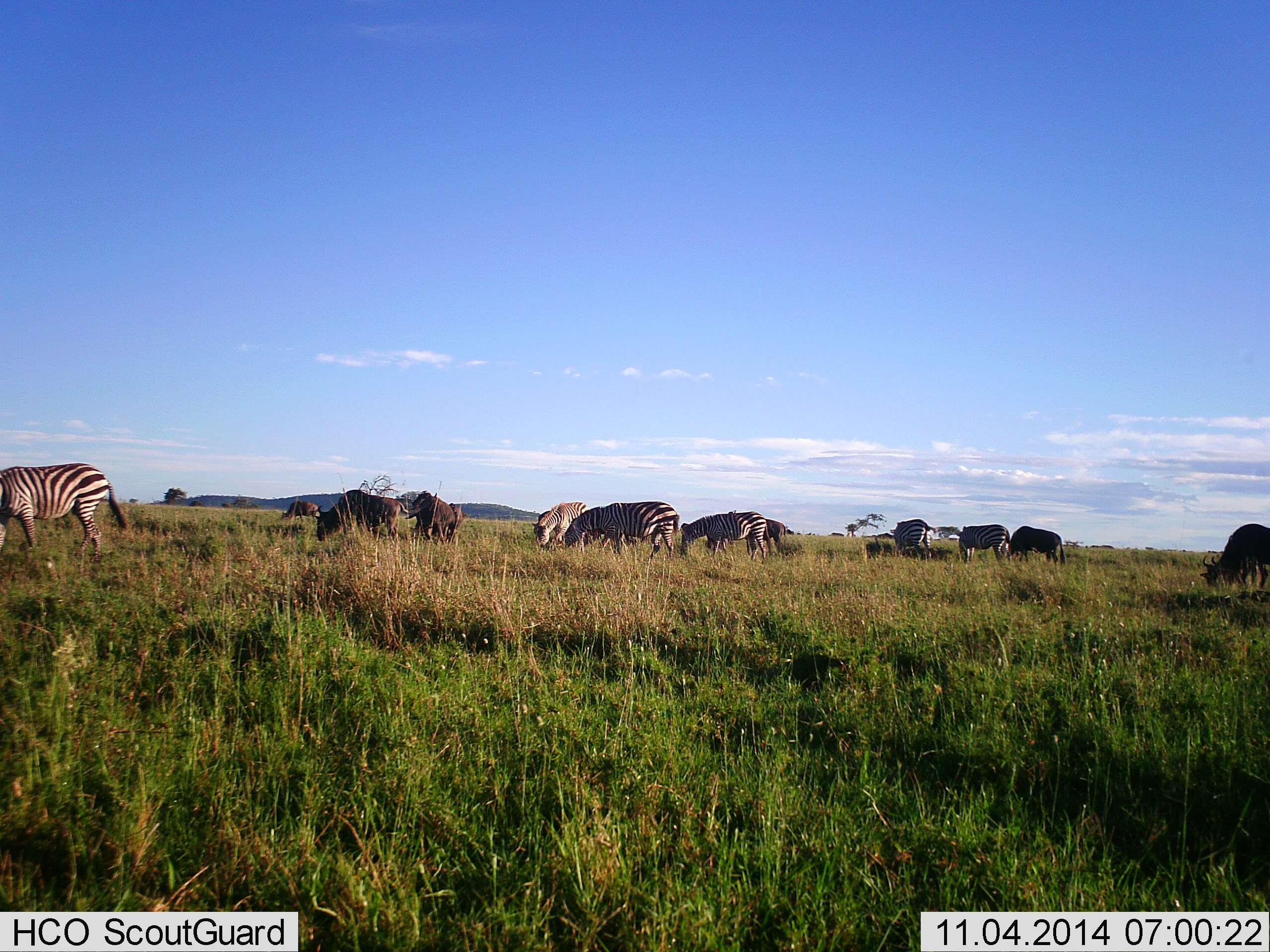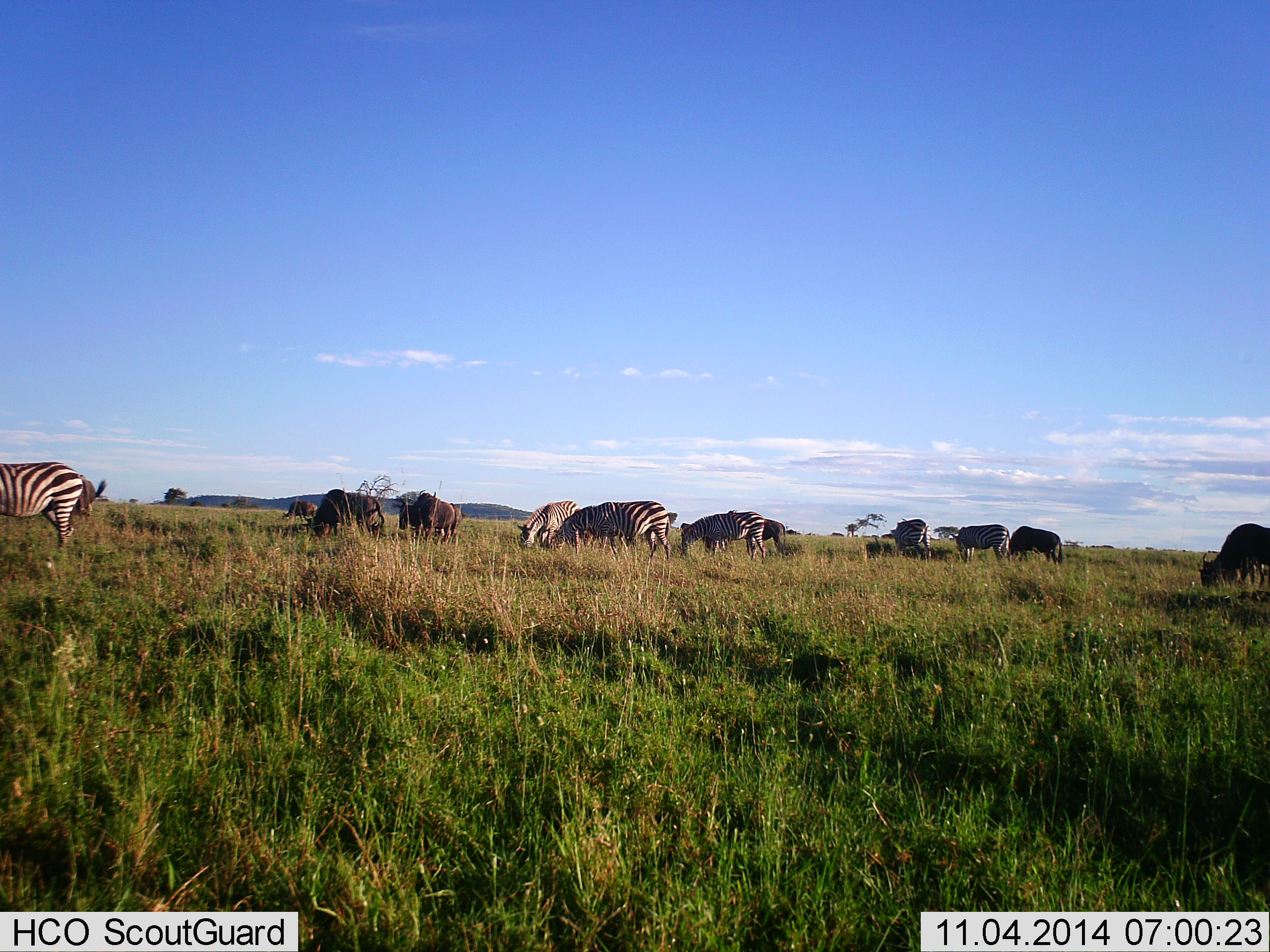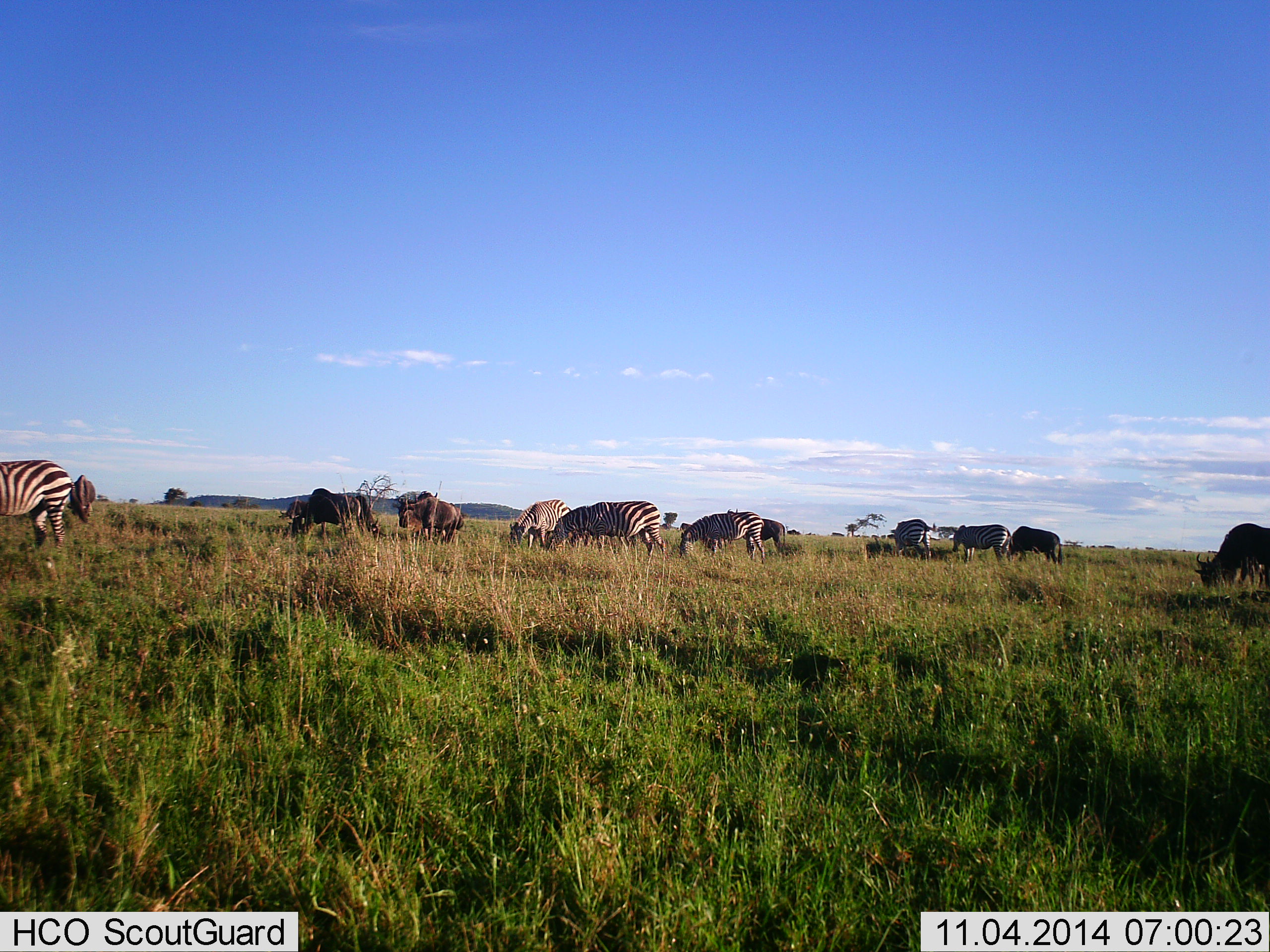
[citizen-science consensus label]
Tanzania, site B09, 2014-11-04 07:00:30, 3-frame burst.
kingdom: Animalia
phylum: Chordata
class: Mammalia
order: Artiodactyla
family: Bovidae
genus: Connochaetes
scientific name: Connochaetes taurinus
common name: blue wildebeest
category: wildebeest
Wildebeest (blue wildebeest) (Connochaetes taurinus), count 7. Behavior (volunteer vote fractions): standing 30%, resting 0%, moving 10%, interacting 0%. Young present (vote fraction): 0%. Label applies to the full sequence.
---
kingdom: Animalia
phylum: Chordata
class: Mammalia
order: Perissodactyla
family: Equidae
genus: Equus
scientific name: Equus quagga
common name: plains zebra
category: zebra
Zebra (plains zebra) (Equus quagga), count 6. Behavior (volunteer vote fractions): standing 23%, resting 0%, moving 15%, interacting 0%. Young present (vote fraction): 0%. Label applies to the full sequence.